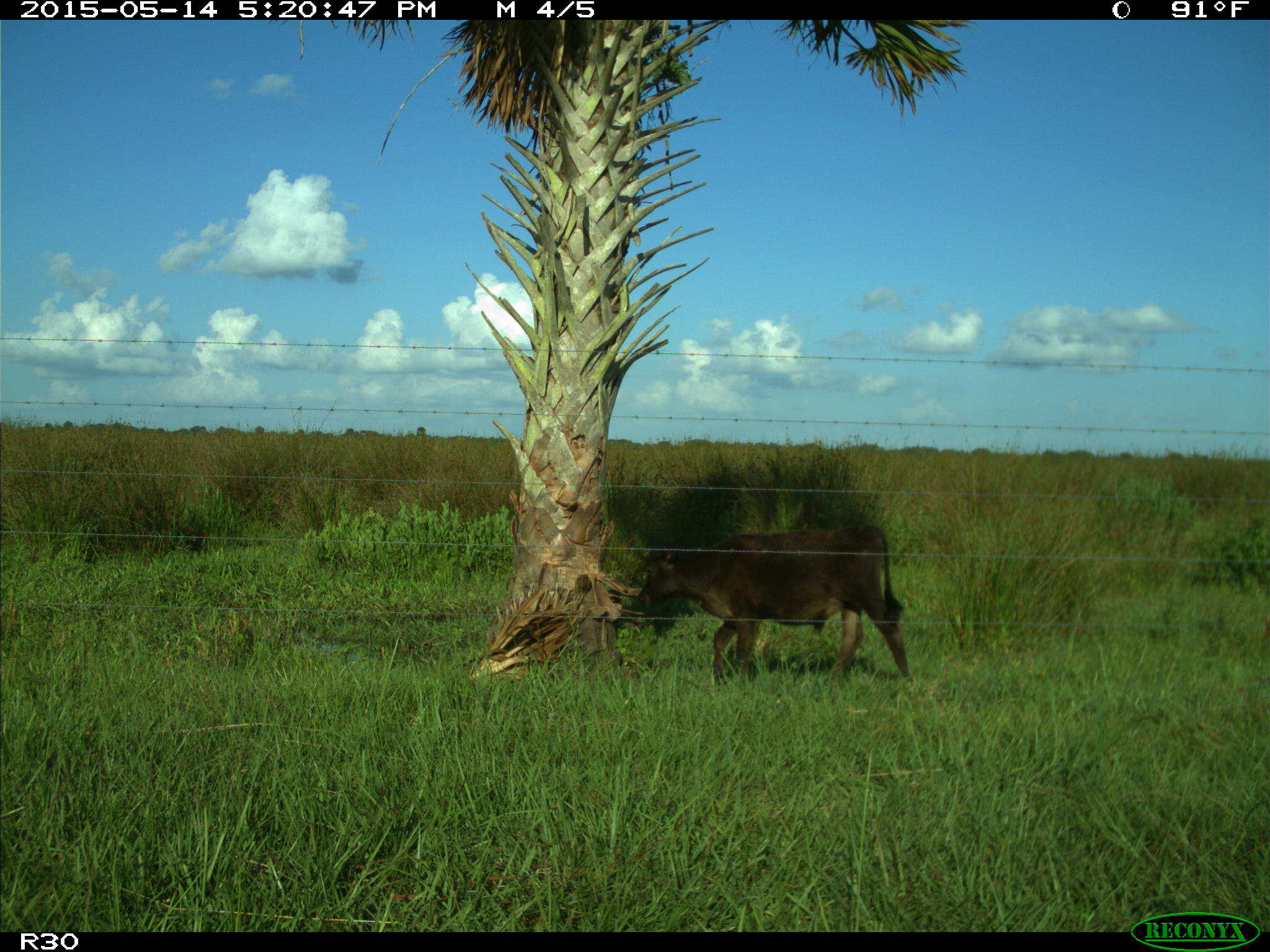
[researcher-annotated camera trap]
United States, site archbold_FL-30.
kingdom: Animalia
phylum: Chordata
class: Mammalia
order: Artiodactyla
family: Bovidae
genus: Bos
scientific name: Bos taurus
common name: domestic cow